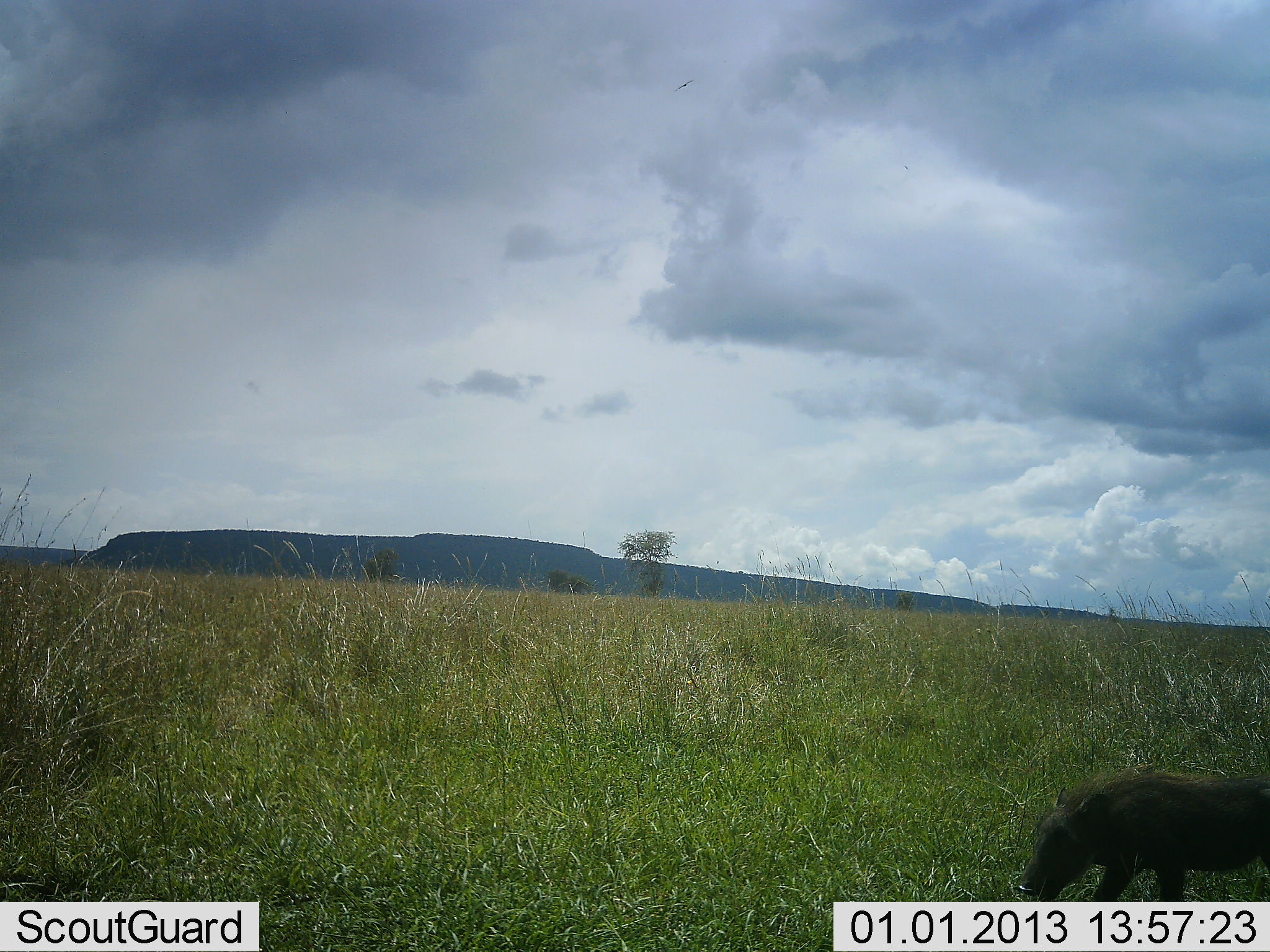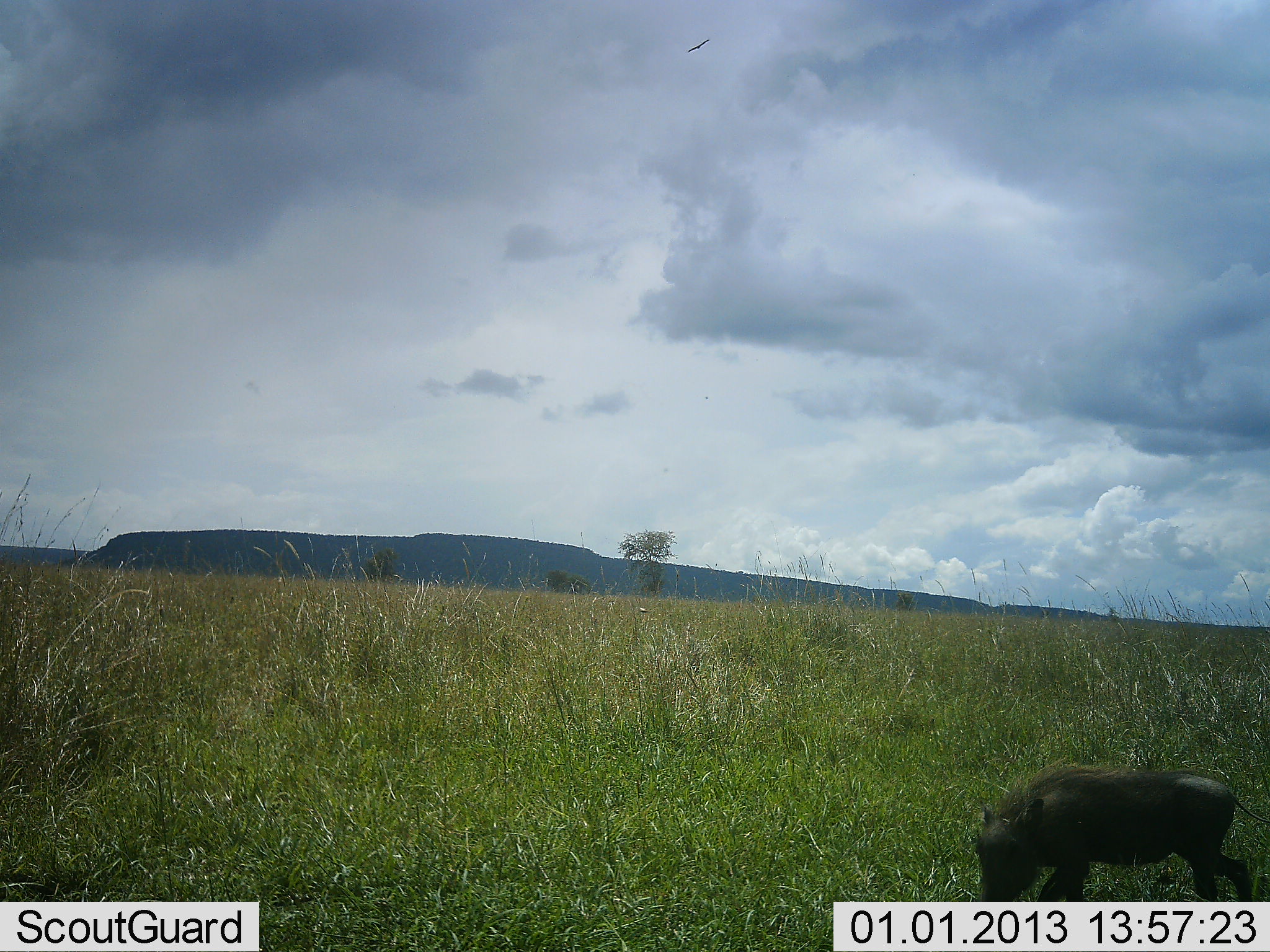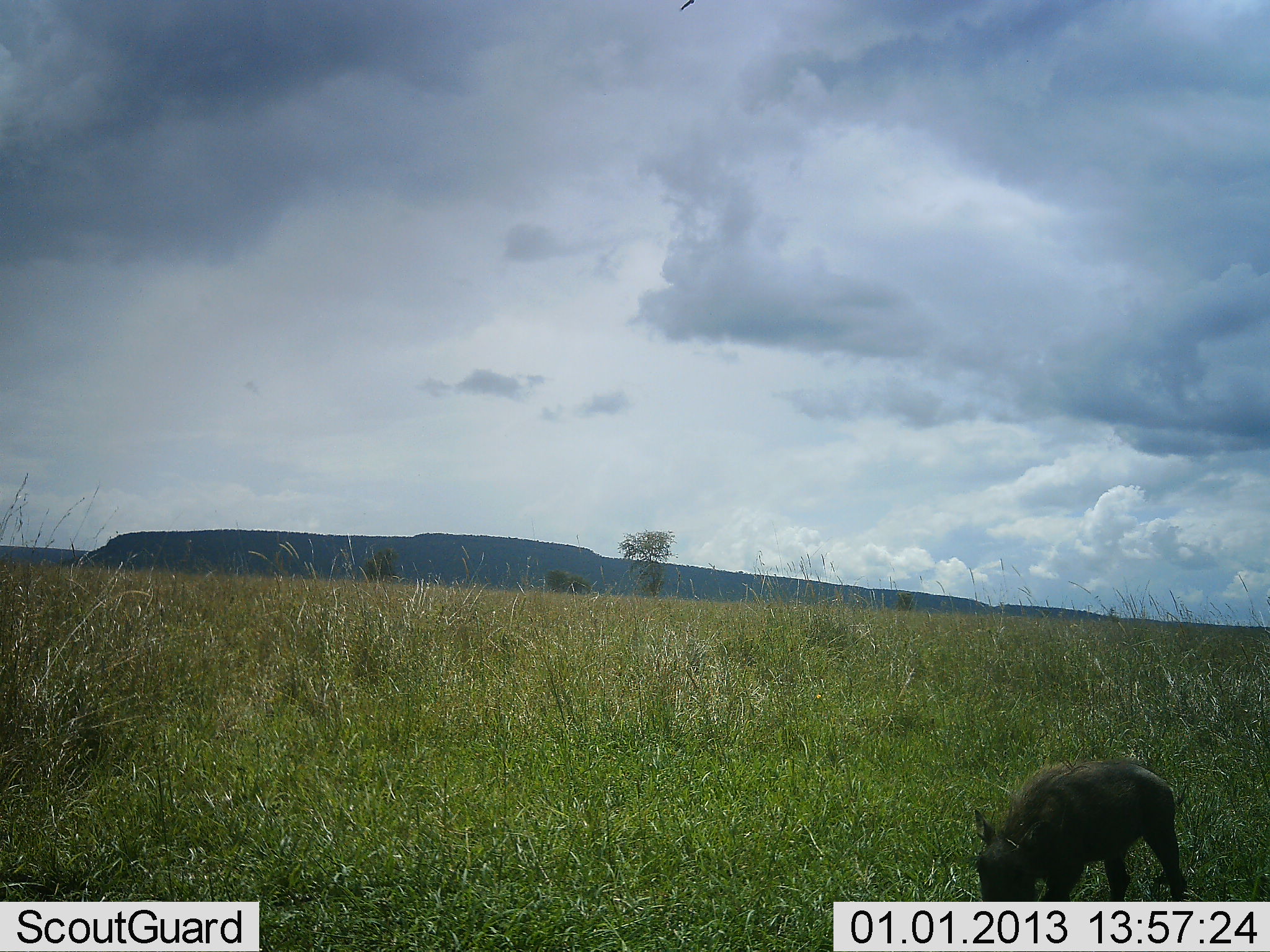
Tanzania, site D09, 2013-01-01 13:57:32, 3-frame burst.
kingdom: Animalia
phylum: Chordata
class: Mammalia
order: Artiodactyla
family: Suidae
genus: Phacochoerus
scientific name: Phacochoerus africanus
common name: warthog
Warthog (Phacochoerus africanus), count 1. Behavior (volunteer vote fractions): standing 0%, resting 0%, moving 80%, interacting 0%. Young present (vote fraction): 70%. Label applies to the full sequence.